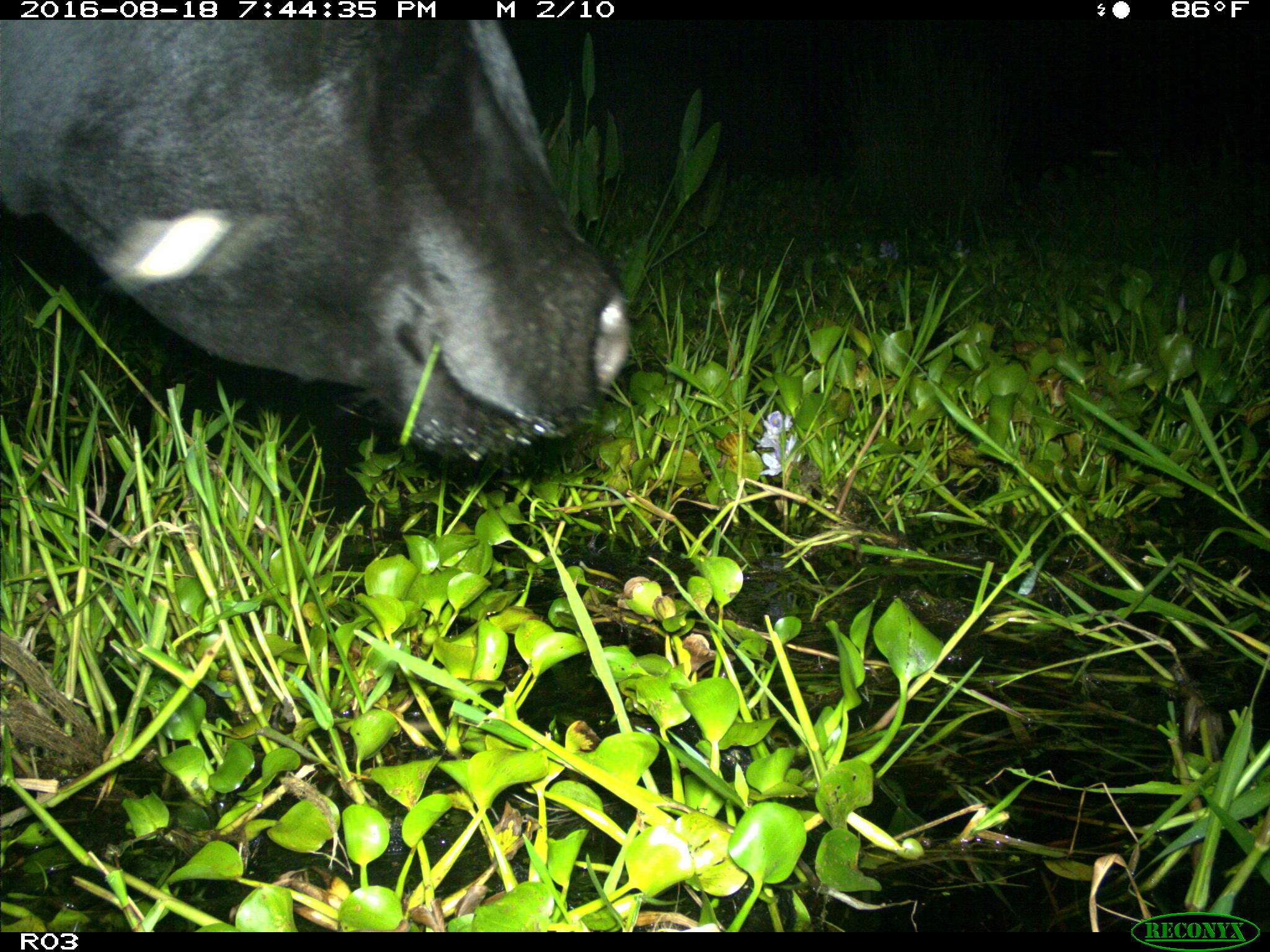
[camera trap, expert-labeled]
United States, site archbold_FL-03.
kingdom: Animalia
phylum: Chordata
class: Mammalia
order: Artiodactyla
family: Bovidae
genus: Bos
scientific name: Bos taurus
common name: domestic cow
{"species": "Bos taurus (domestic cow)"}